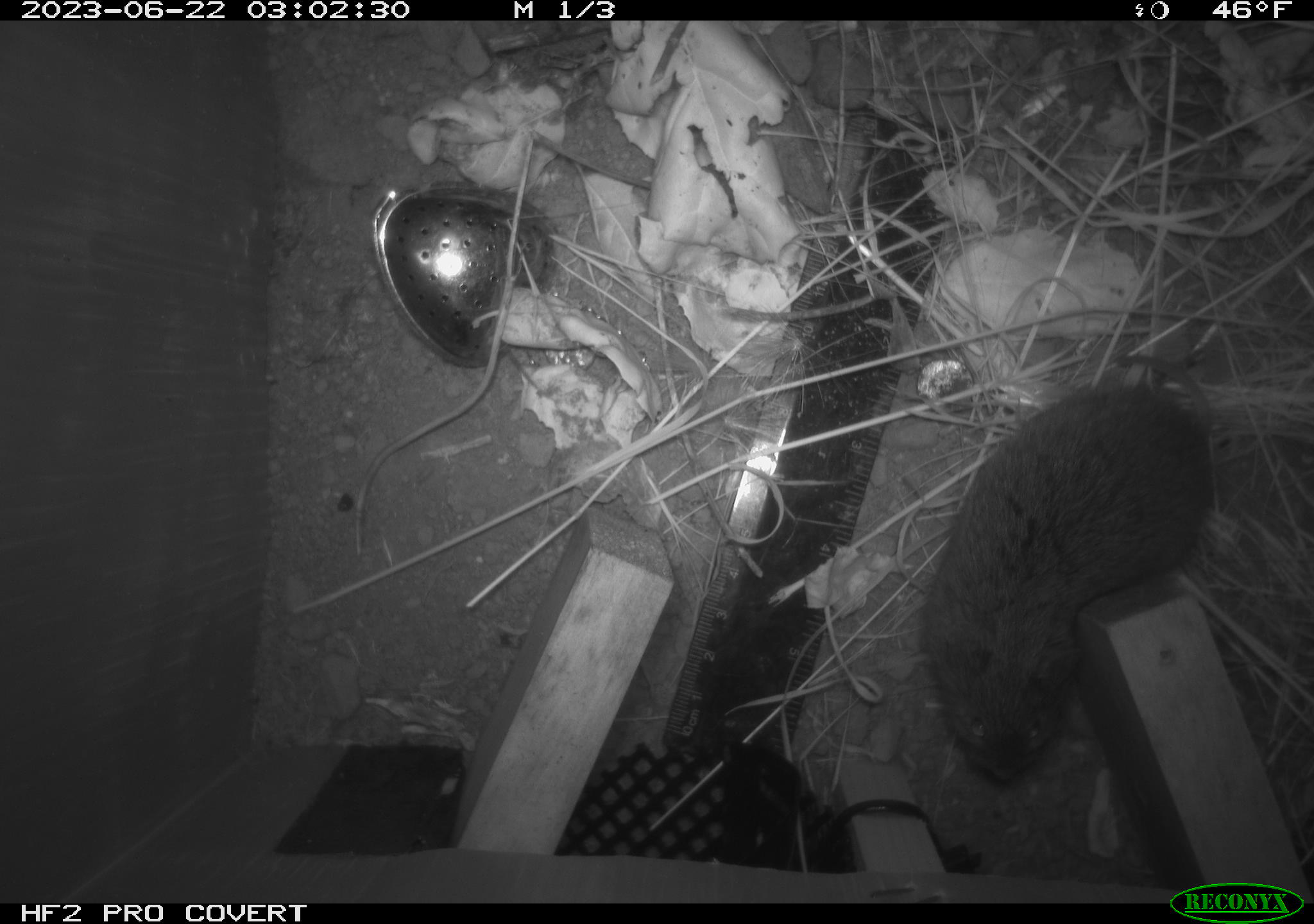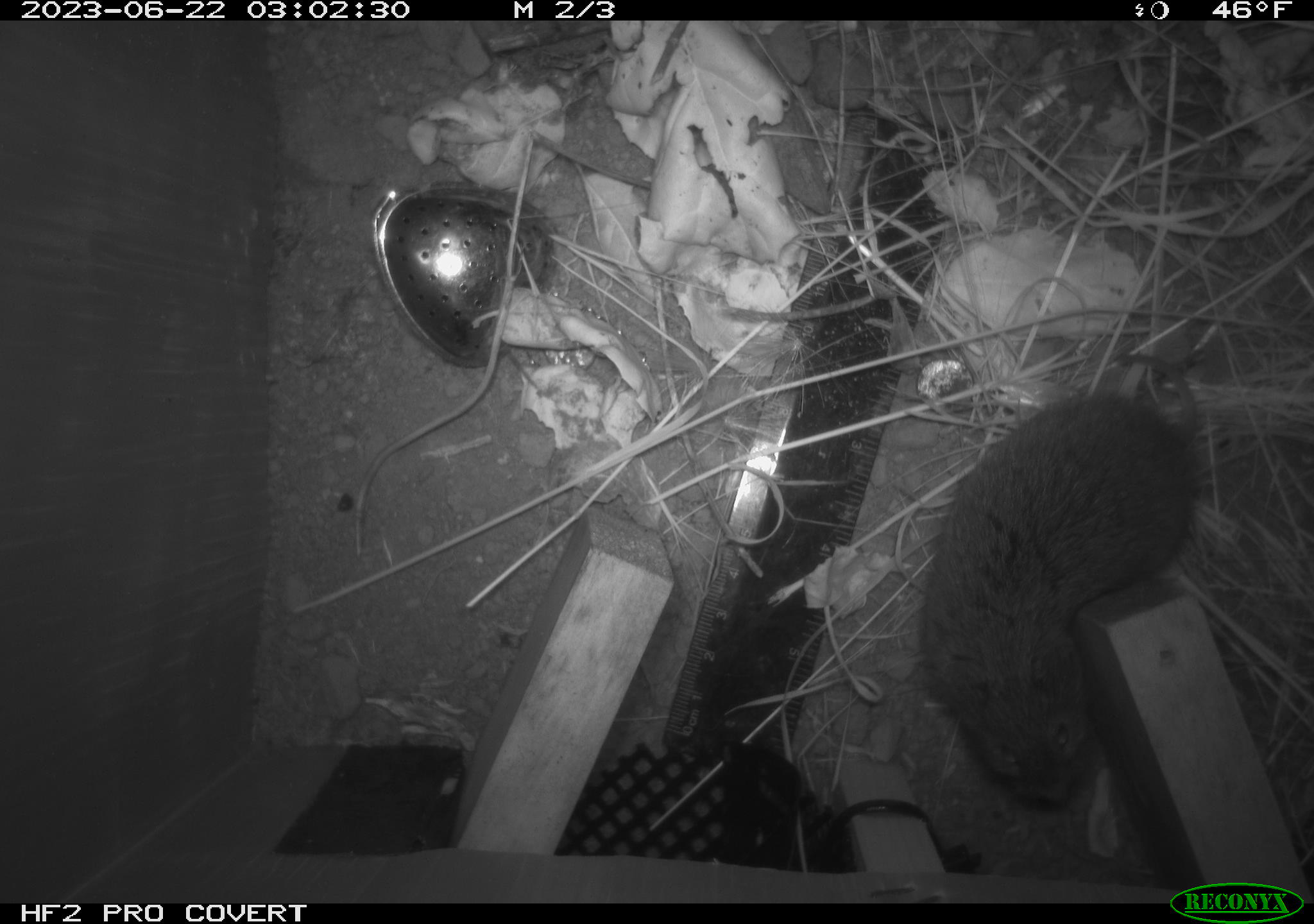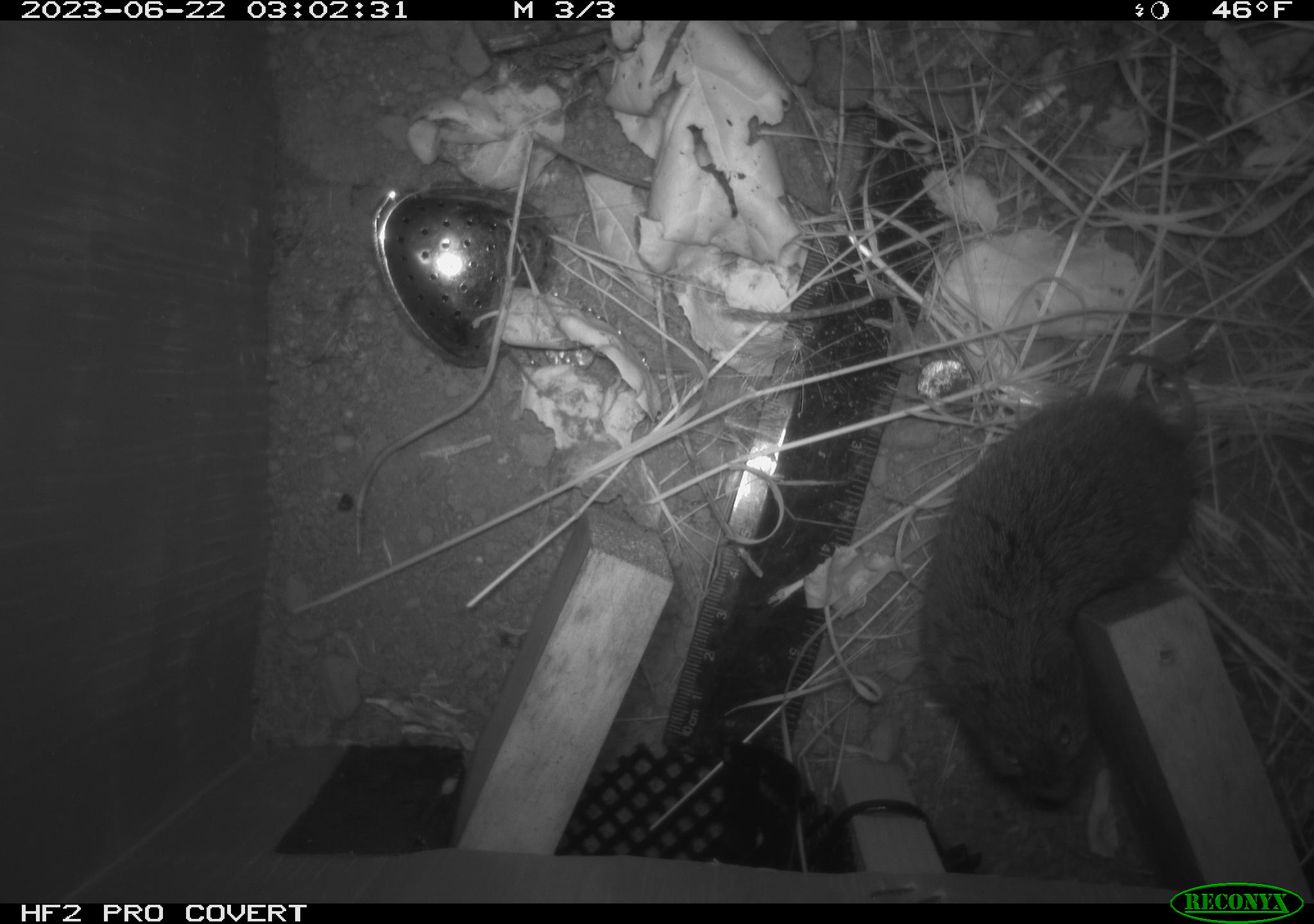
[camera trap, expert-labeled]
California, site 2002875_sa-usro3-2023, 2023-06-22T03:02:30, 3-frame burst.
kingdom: Animalia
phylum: Chordata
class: Mammalia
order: Rodentia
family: Cricetidae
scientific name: Arvicolinae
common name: voles, lemmings, and muskrats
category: arvicolinae subfamily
Arvicolinae subfamily (voles, lemmings, and muskrats) (Arvicolinae).